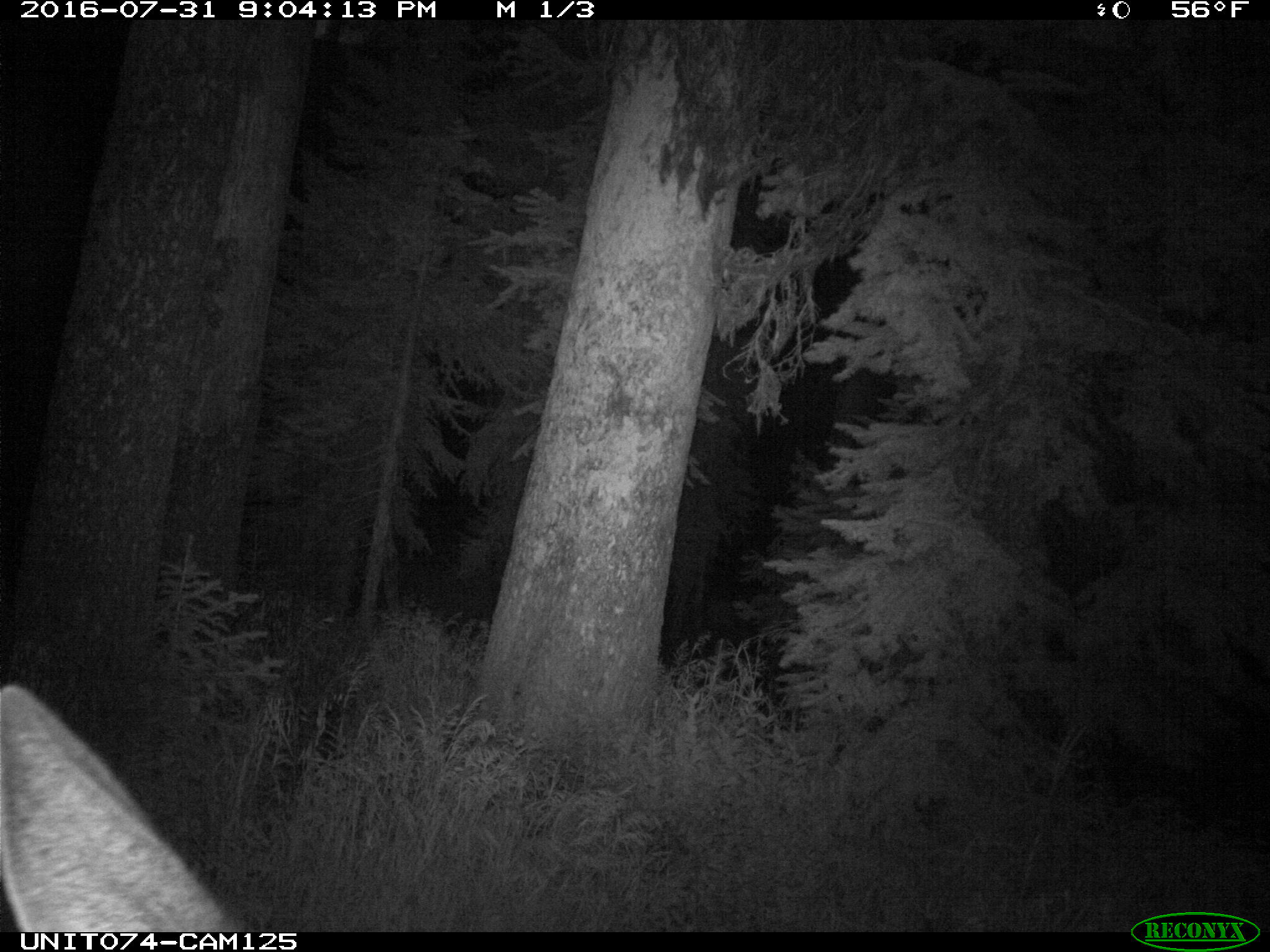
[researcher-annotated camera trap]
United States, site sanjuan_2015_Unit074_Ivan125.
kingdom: Animalia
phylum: Chordata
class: Mammalia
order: Artiodactyla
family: Cervidae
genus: Cervus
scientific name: Cervus elaphus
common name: red deer